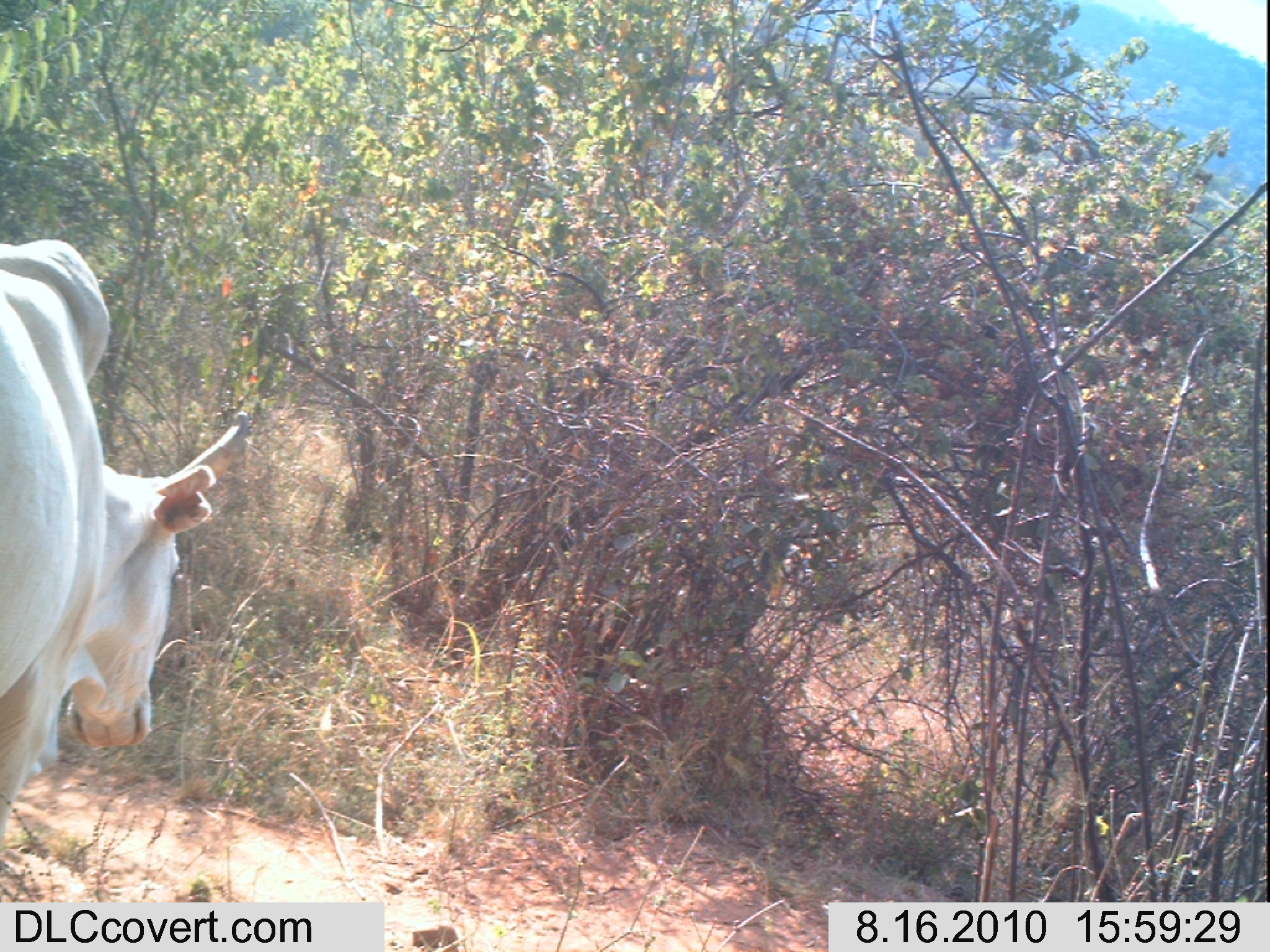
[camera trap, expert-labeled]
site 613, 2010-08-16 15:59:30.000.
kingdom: Animalia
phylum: Chordata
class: Mammalia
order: Artiodactyla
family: Bovidae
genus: Bos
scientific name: Bos taurus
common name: domestic cattle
Bos taurus (domestic cattle), count 1.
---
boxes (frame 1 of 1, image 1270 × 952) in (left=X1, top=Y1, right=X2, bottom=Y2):
bos taurus: (left=0, top=238, right=249, bottom=834)